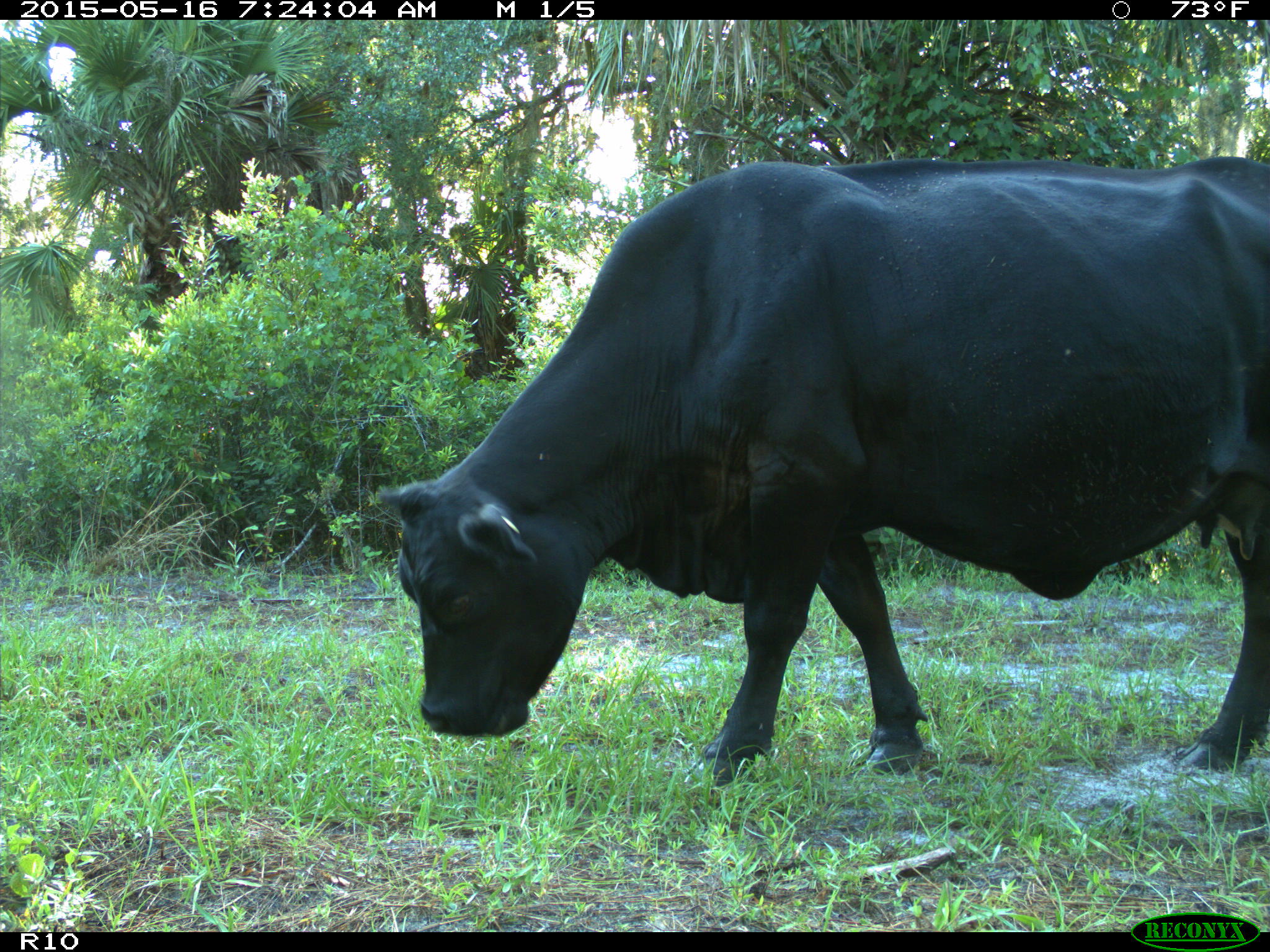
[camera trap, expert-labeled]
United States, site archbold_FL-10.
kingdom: Animalia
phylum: Chordata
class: Mammalia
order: Artiodactyla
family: Bovidae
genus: Bos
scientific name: Bos taurus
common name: domestic cow